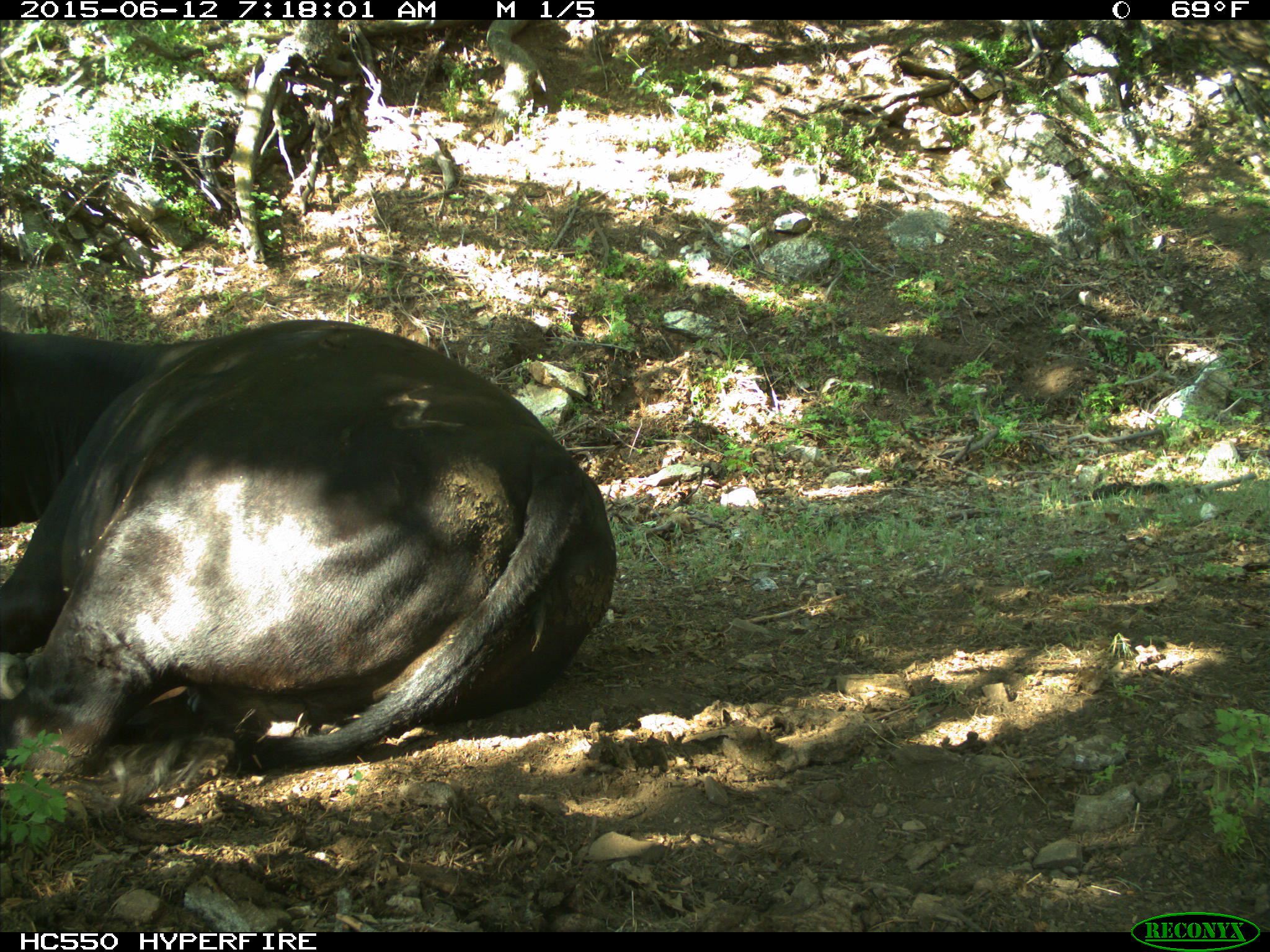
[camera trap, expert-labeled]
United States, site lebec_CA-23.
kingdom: Animalia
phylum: Chordata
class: Mammalia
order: Artiodactyla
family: Bovidae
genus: Bos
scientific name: Bos taurus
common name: domestic cow